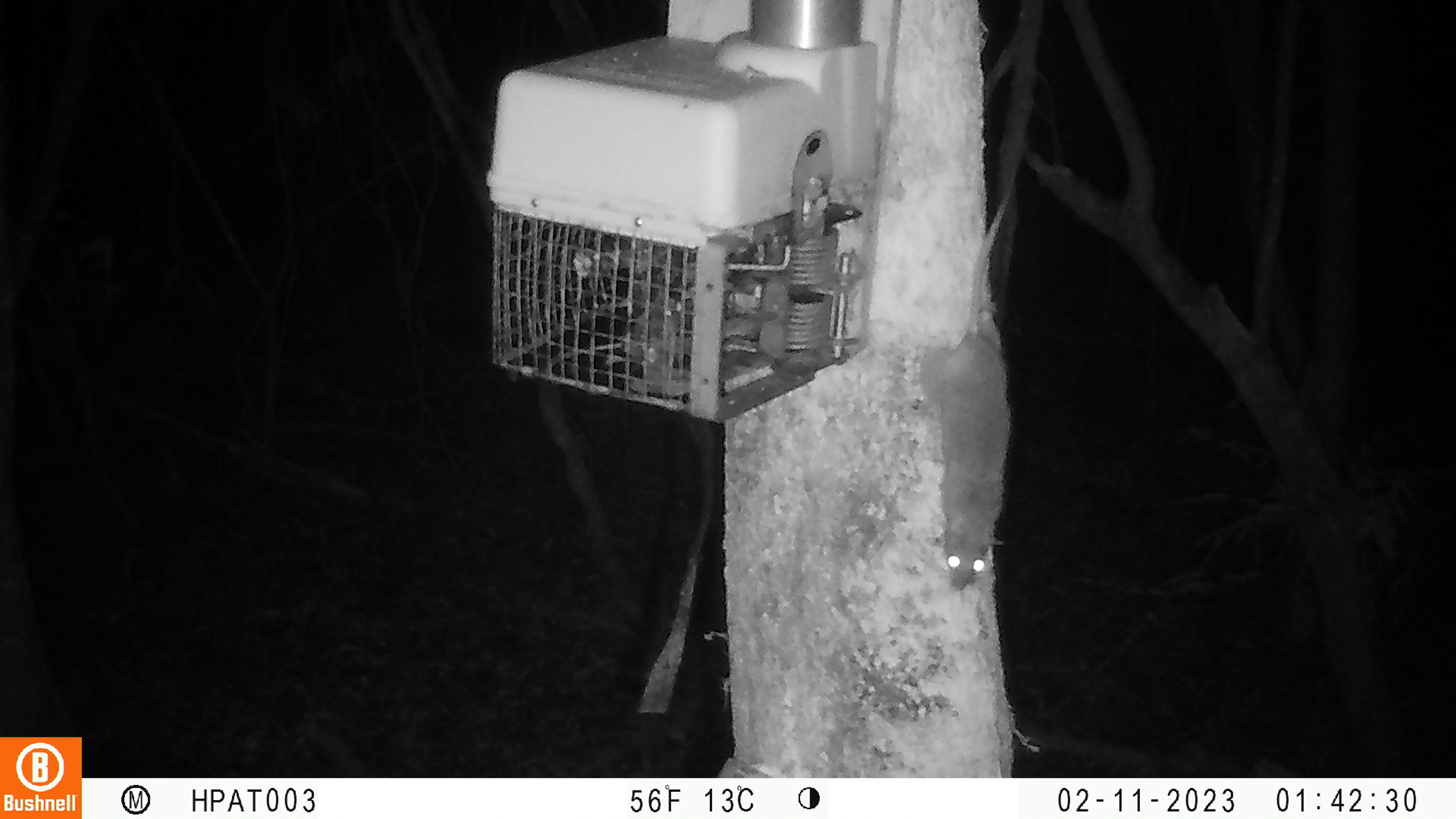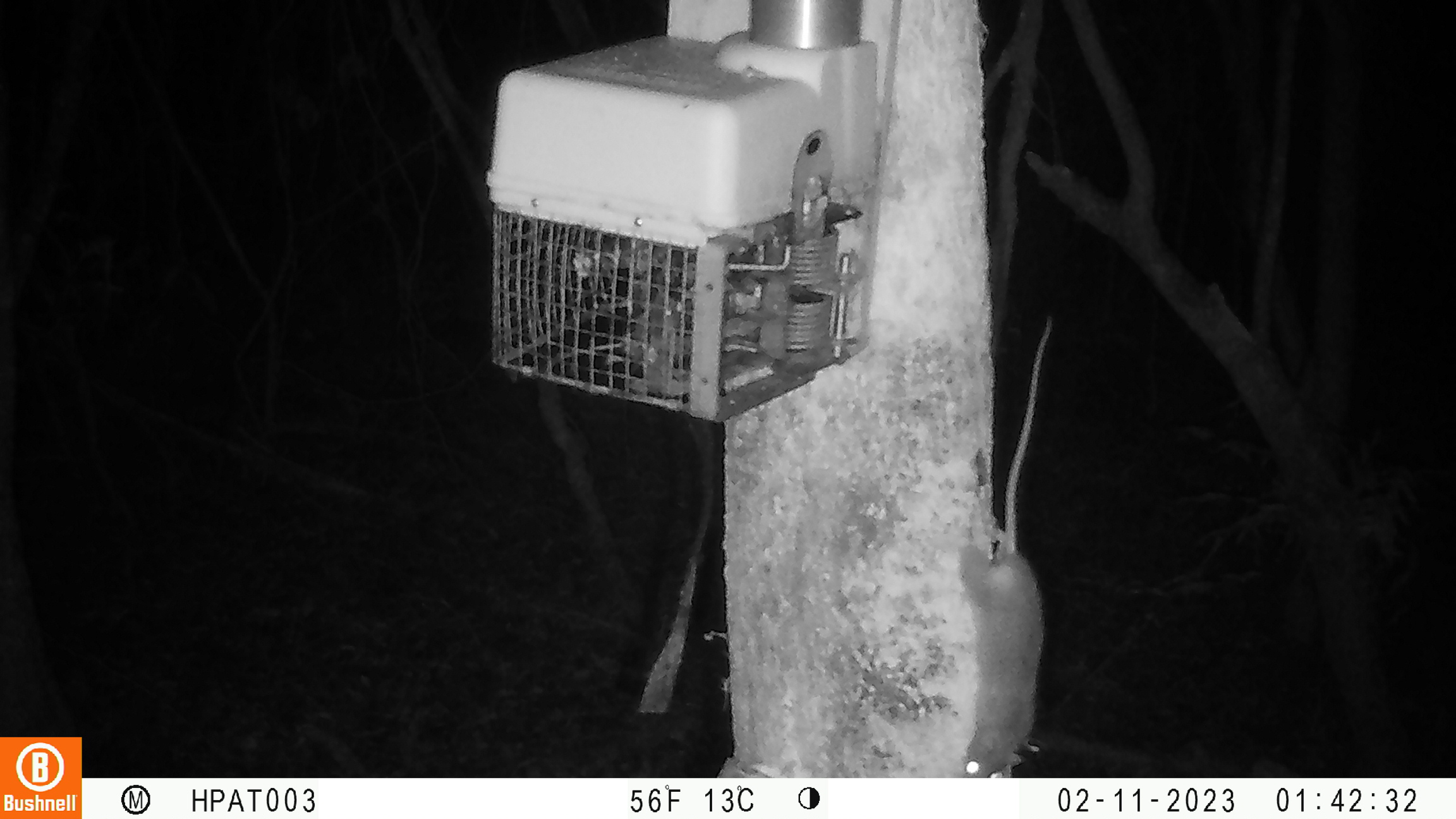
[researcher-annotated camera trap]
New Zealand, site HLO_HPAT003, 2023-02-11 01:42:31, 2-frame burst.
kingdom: Animalia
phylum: Chordata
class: Mammalia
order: Rodentia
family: Muridae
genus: Rattus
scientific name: Rattus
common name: rat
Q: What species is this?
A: Rat (Rattus).